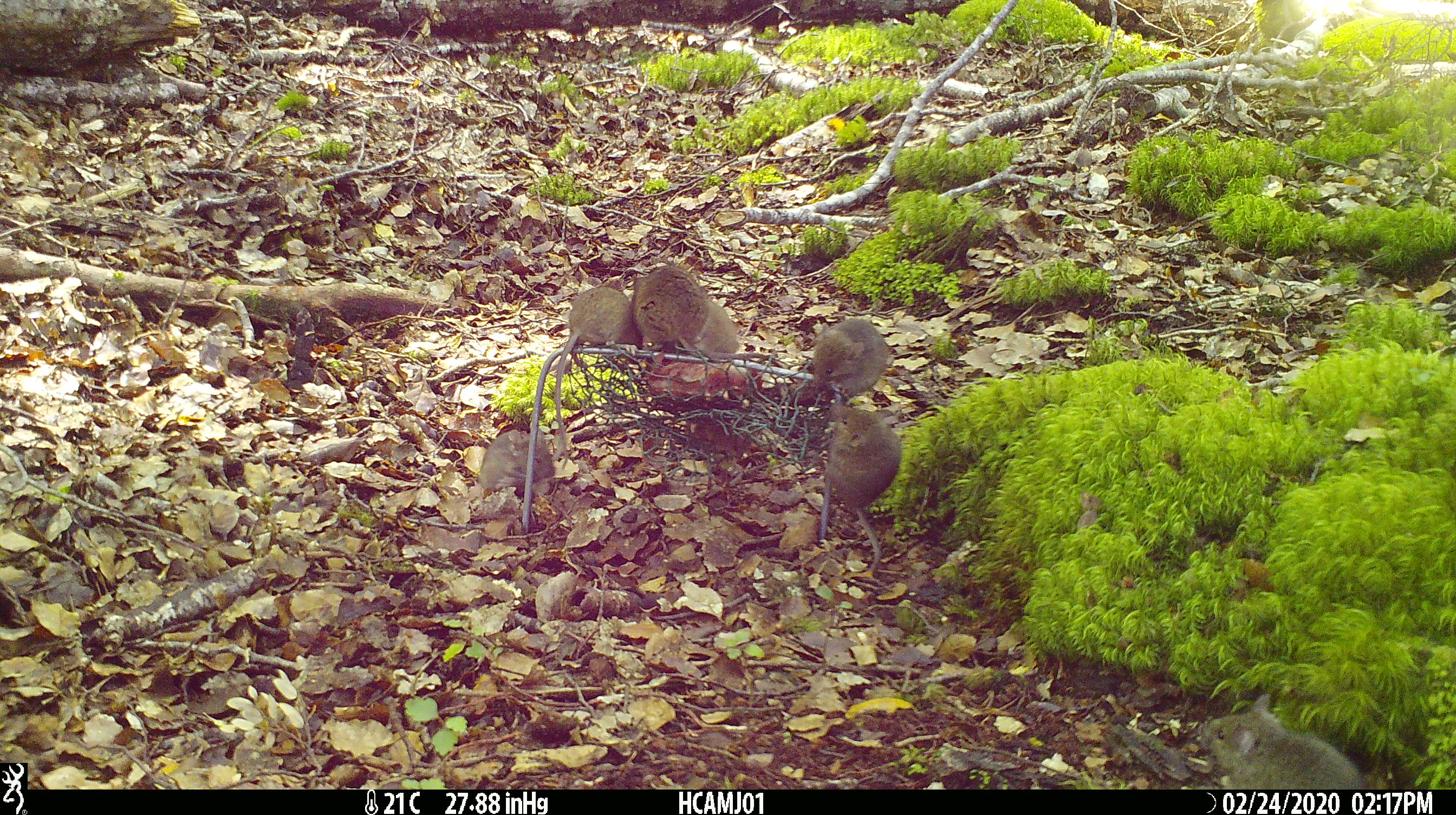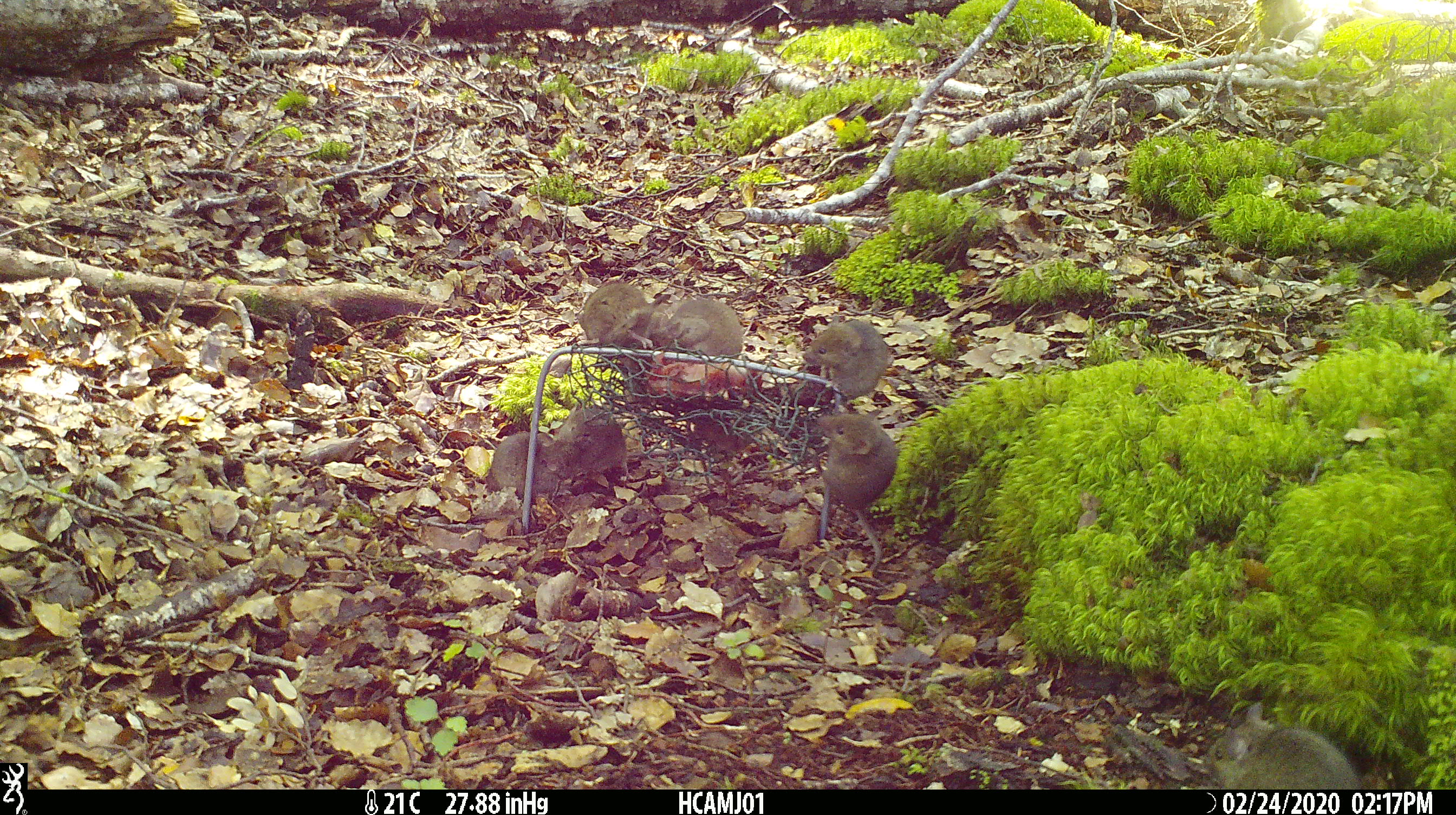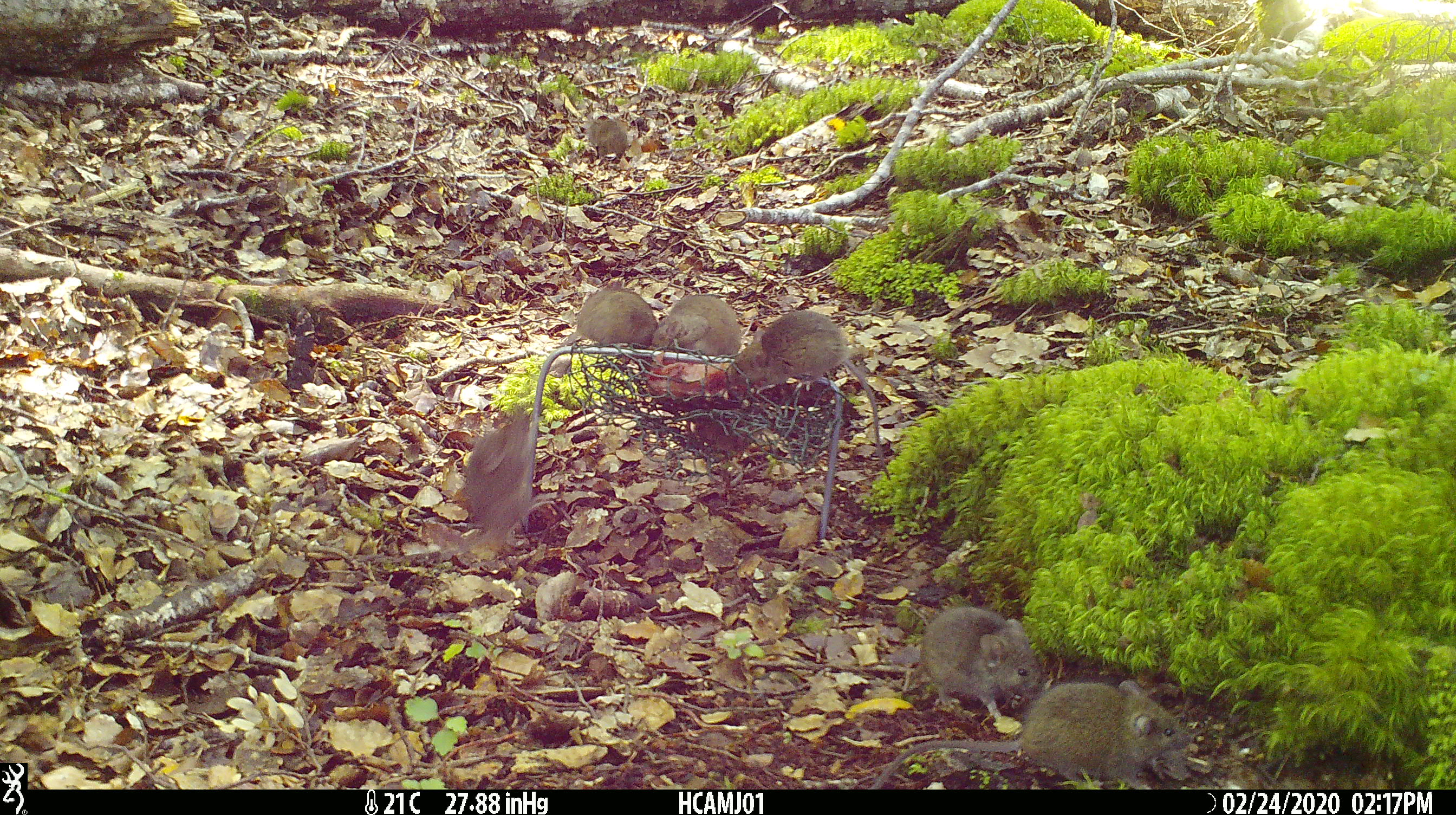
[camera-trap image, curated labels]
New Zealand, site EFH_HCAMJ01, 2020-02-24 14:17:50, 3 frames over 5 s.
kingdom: Animalia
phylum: Chordata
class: Mammalia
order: Rodentia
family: Muridae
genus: Mus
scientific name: Mus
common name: mouse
Mouse (Mus).